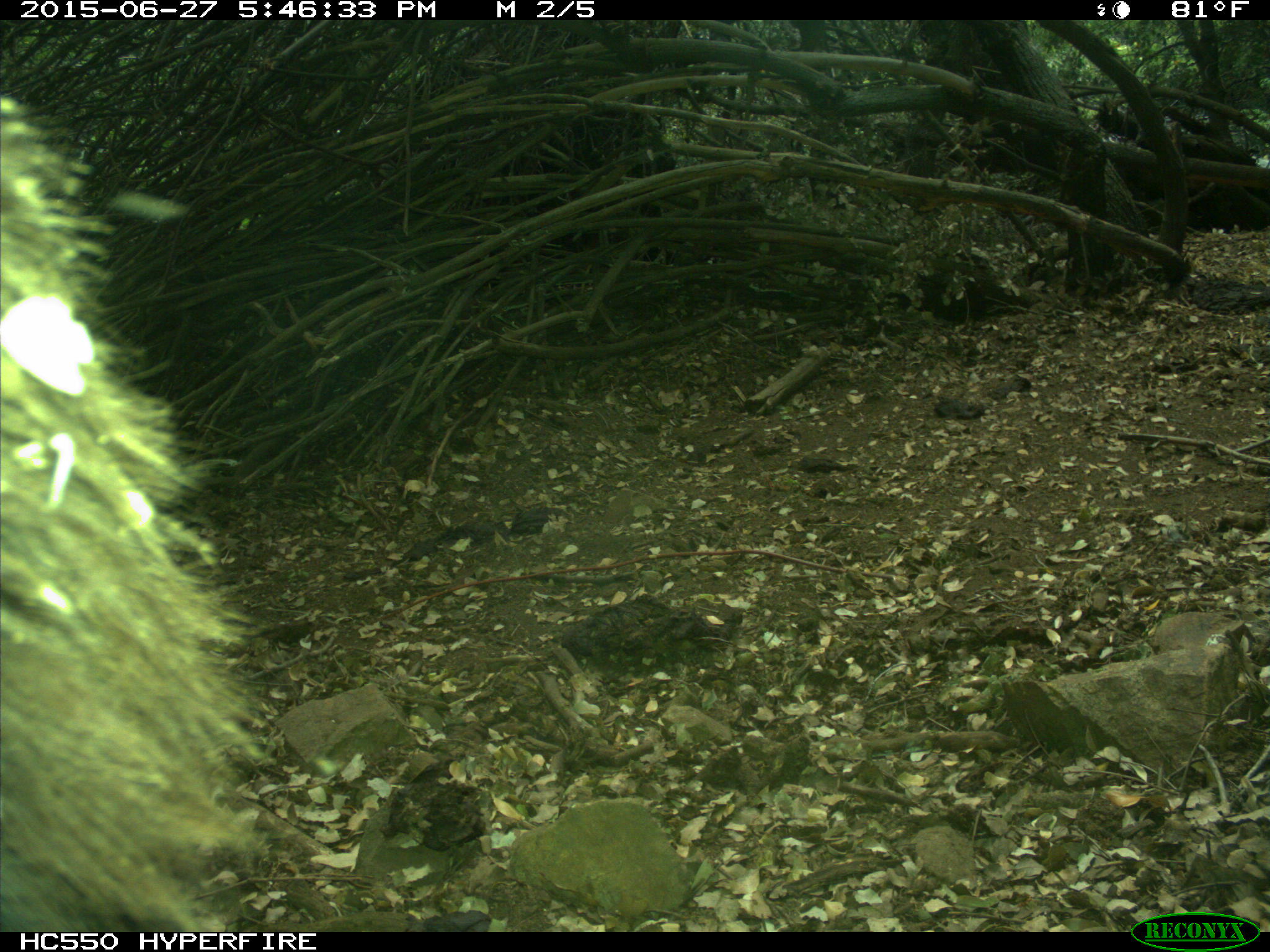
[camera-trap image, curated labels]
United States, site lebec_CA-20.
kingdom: Animalia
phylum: Chordata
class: Mammalia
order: Carnivora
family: Ursidae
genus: Ursus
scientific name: Ursus americanus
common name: american black bear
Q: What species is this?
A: Ursus americanus (american black bear).